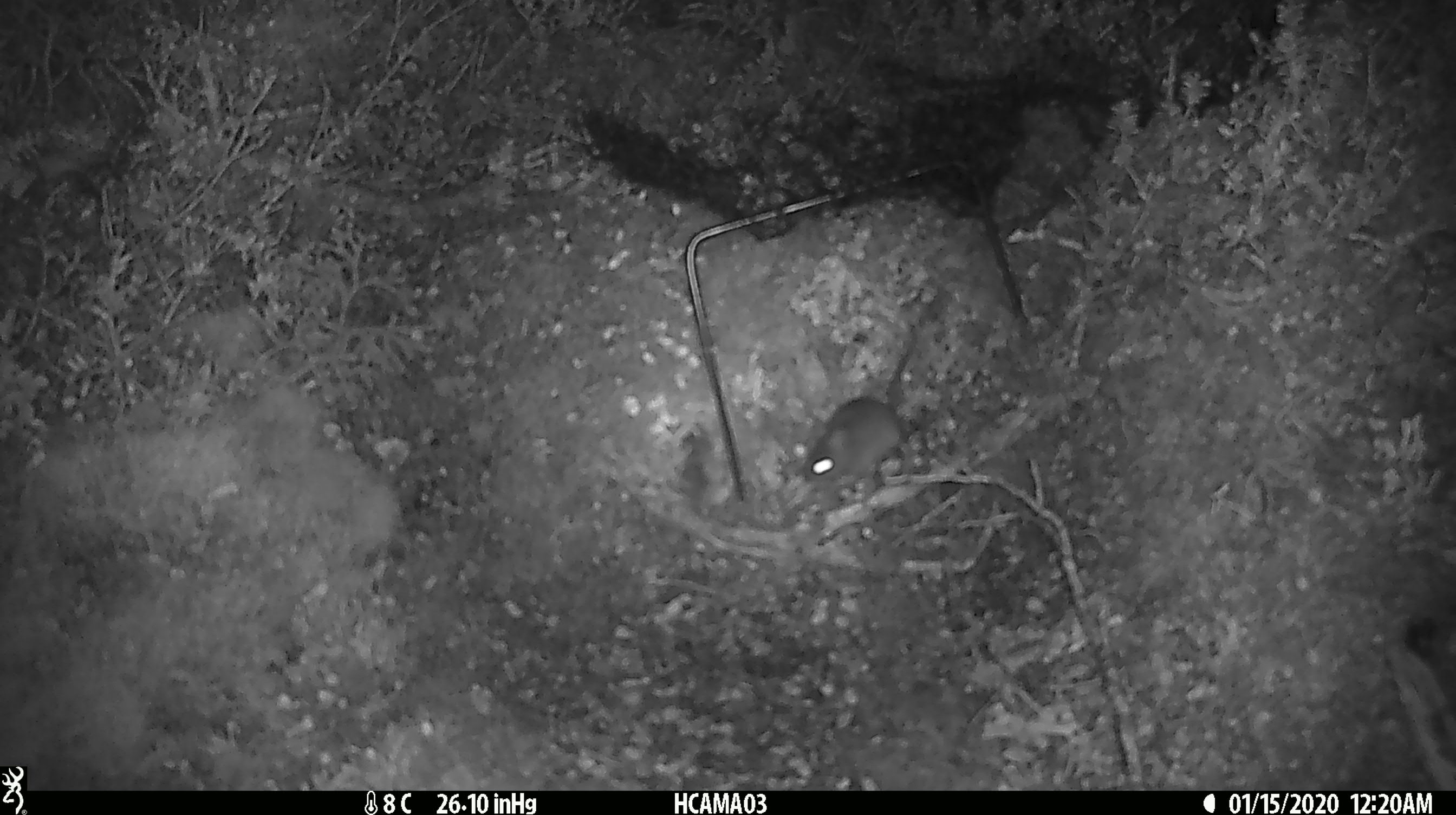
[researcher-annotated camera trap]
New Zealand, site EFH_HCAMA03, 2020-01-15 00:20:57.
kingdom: Animalia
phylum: Chordata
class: Mammalia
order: Rodentia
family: Muridae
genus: Mus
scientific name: Mus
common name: mouse